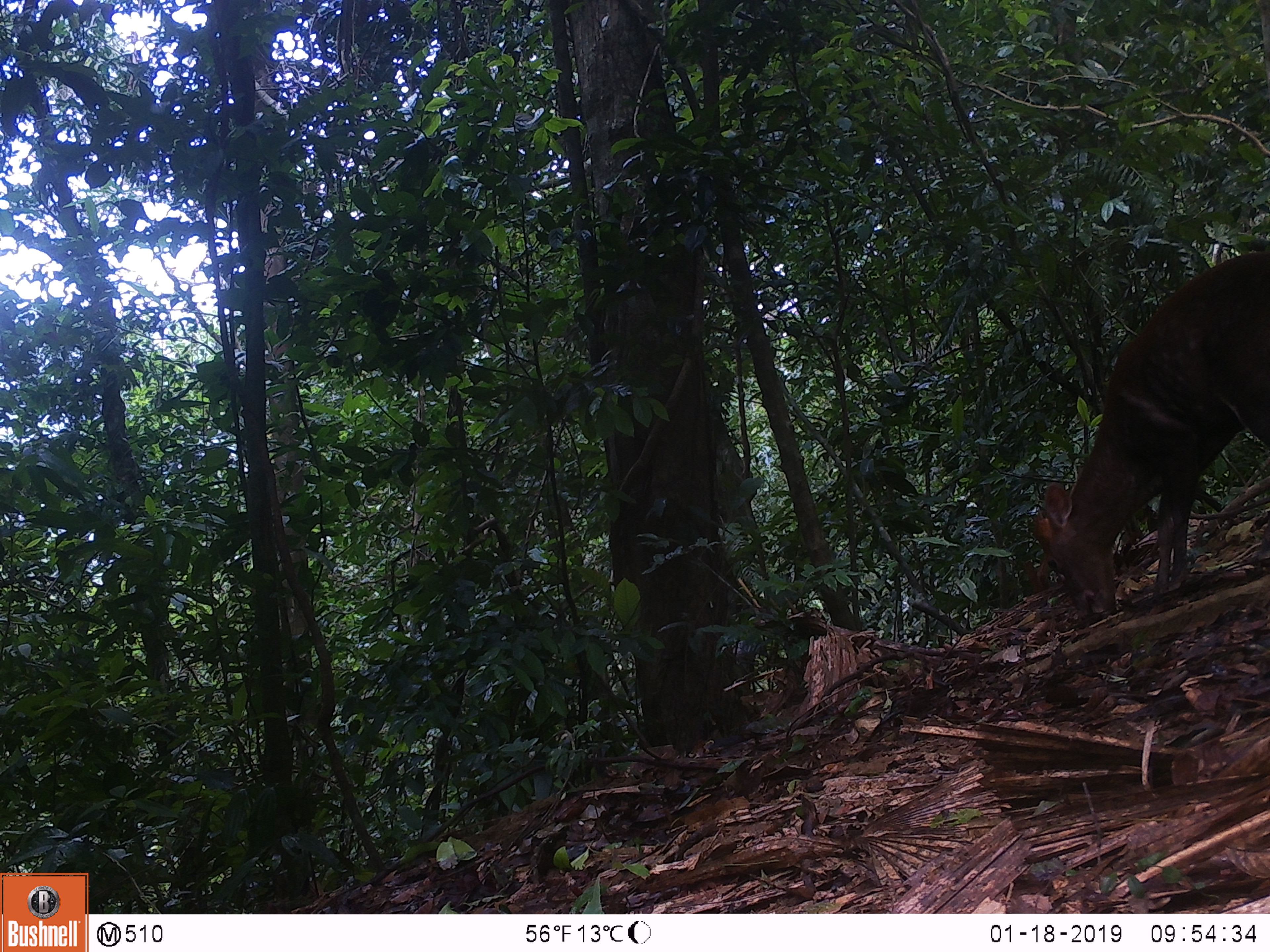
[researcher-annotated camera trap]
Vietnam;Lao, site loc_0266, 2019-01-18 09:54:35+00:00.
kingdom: Animalia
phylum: Chordata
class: Mammalia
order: Artiodactyla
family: Cervidae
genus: Muntiacus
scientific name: Muntiacus rooseveltorum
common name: roosevelt's muntjac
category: roosevelts muntjac group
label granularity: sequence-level